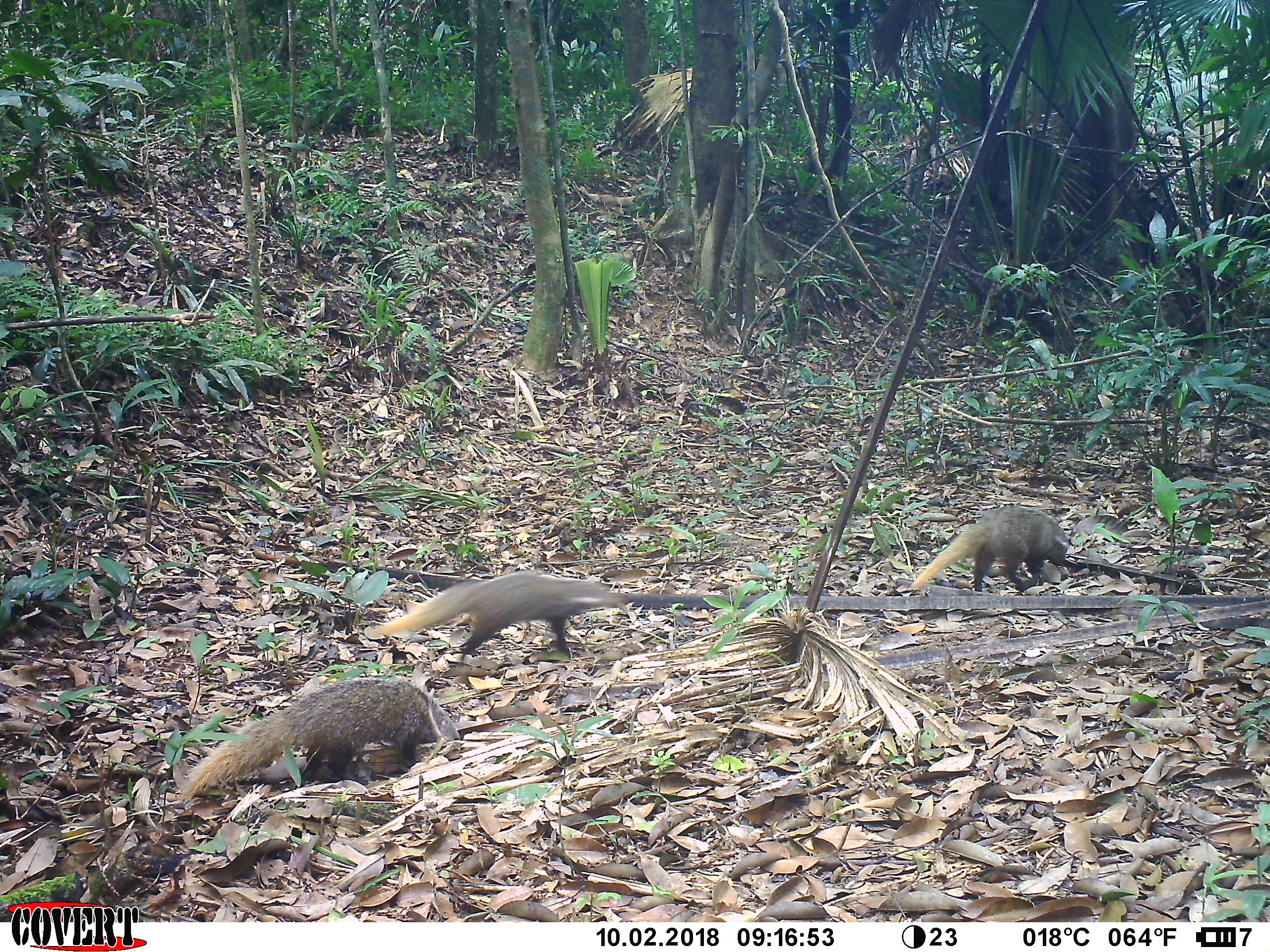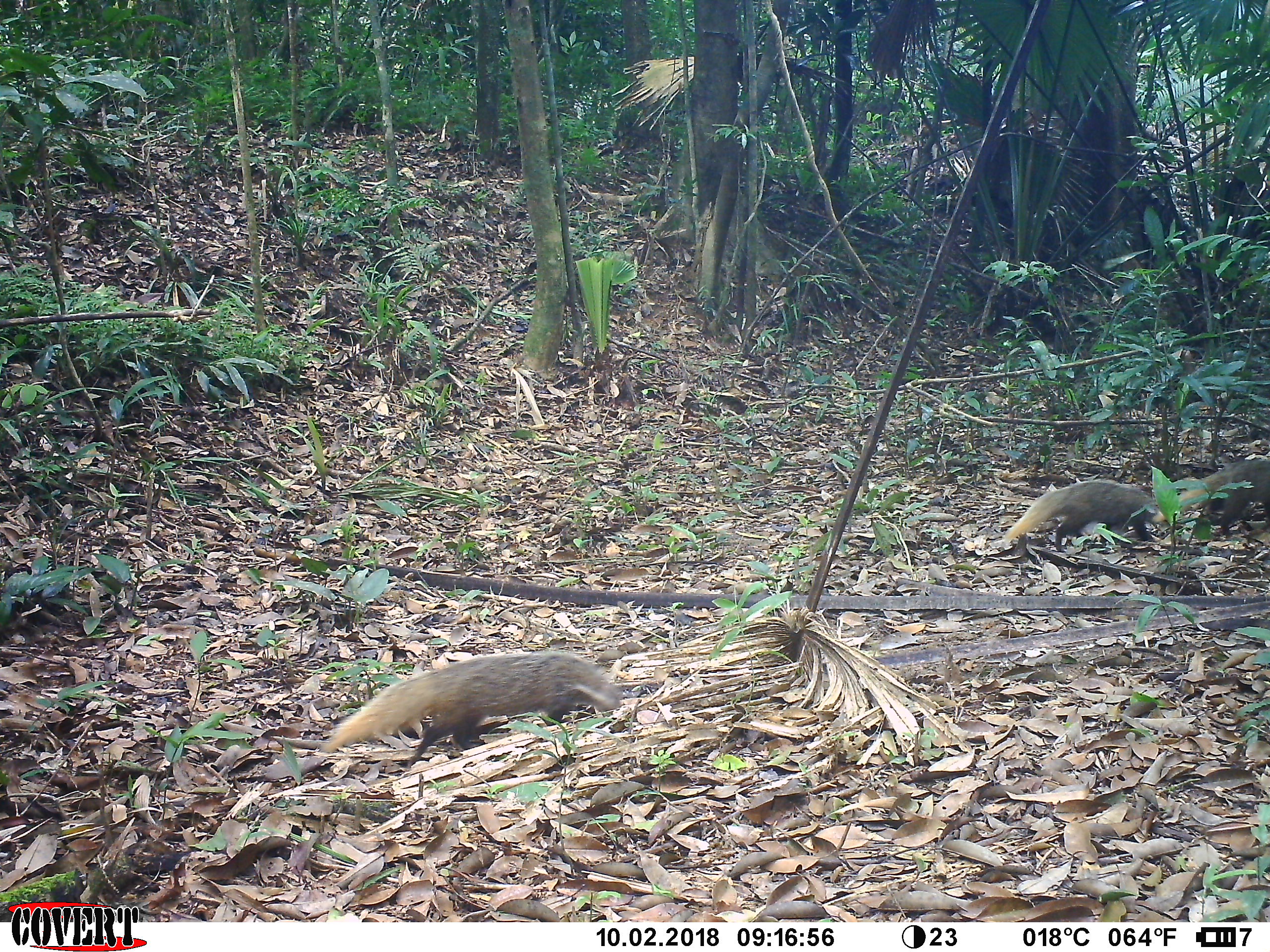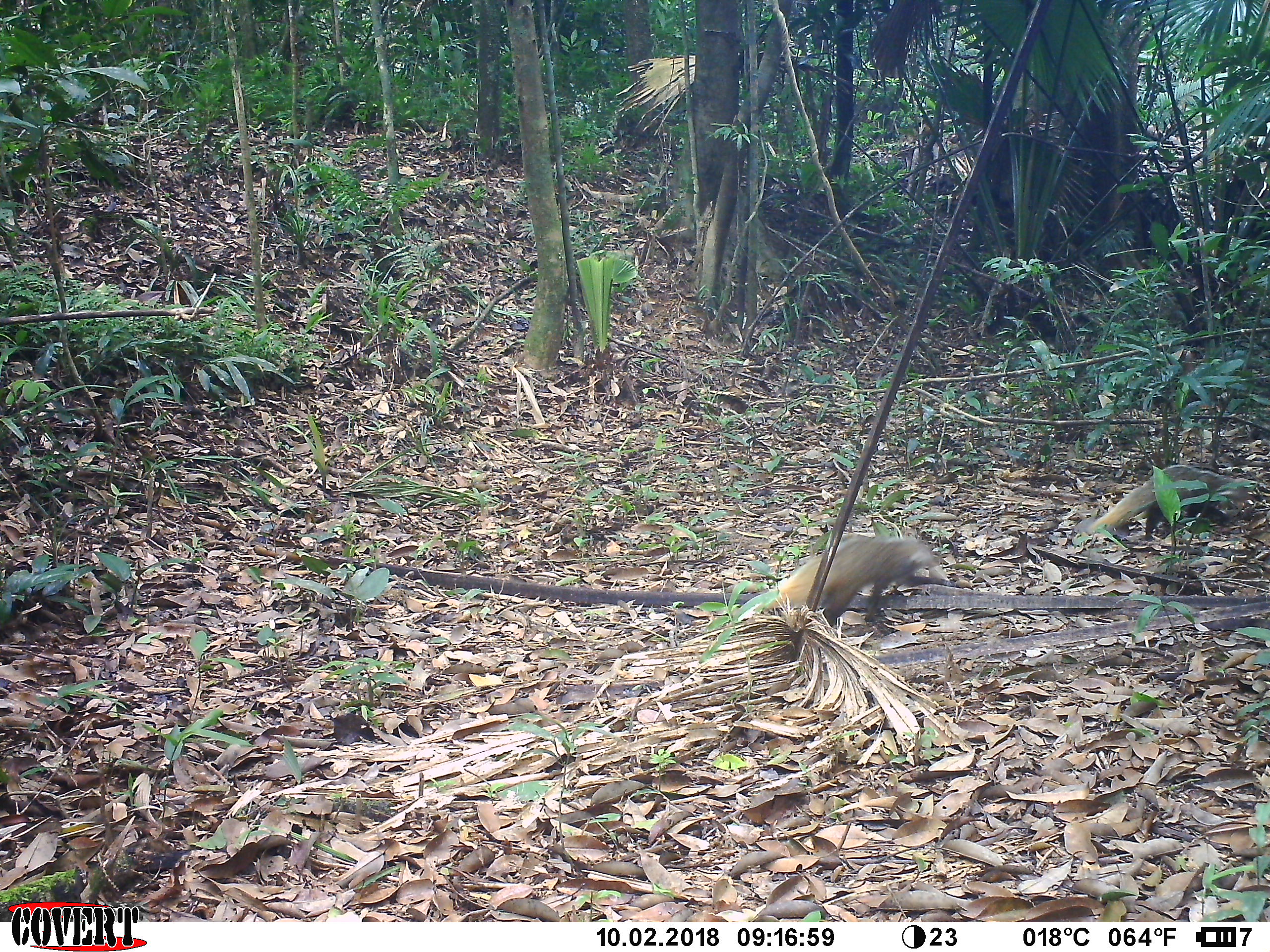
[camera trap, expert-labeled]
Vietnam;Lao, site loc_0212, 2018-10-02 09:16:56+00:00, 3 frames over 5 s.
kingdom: Animalia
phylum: Chordata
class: Mammalia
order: Carnivora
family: Herpestidae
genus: Urva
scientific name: Urva urva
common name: crab-eating mongoose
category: crab eating mongoose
Crab eating mongoose (crab-eating mongoose) (Urva urva). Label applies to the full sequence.